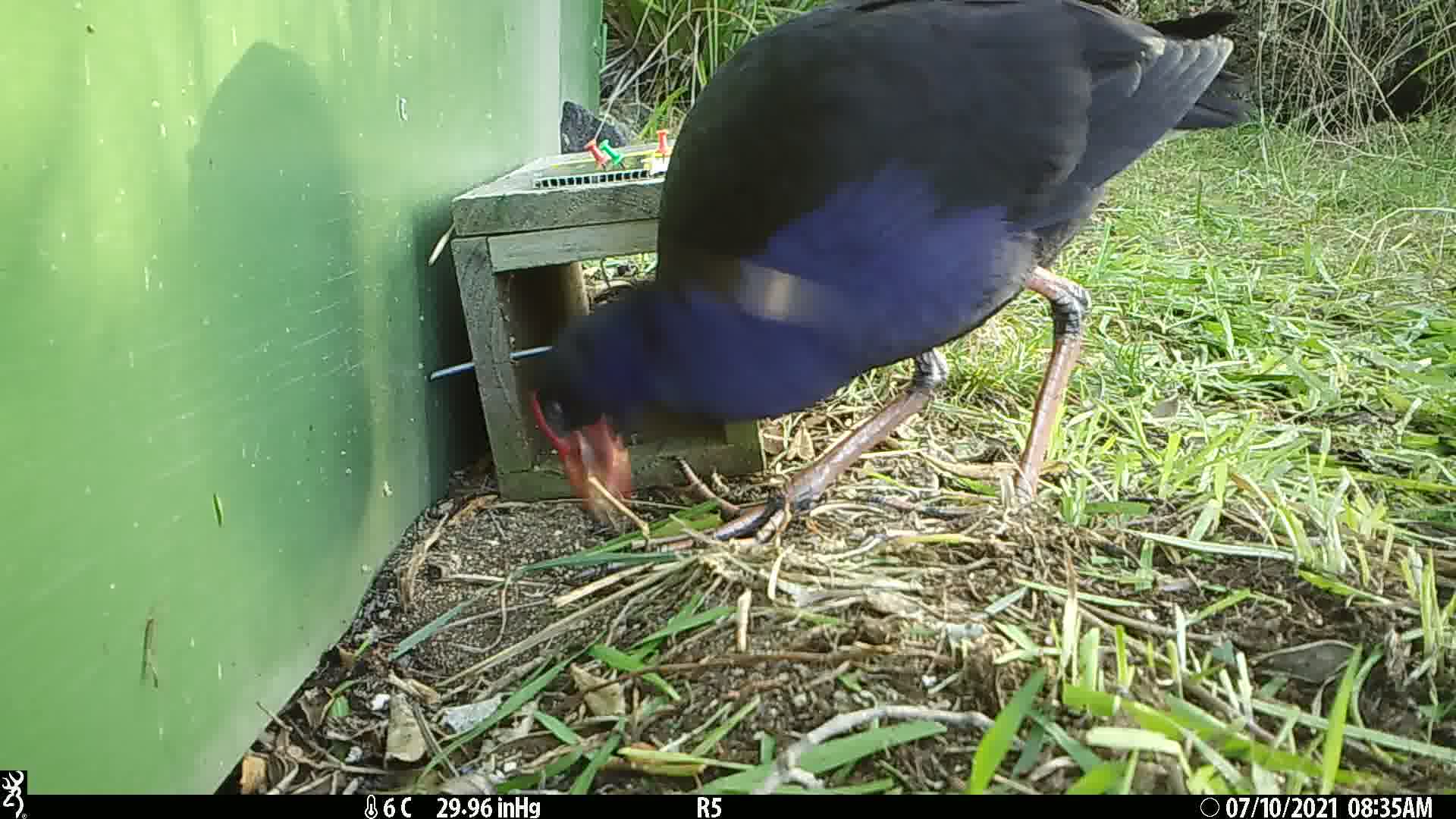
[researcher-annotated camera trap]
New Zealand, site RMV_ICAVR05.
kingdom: Animalia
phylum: Chordata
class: Aves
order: Gruiformes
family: Rallidae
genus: Porphyrio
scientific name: Porphyrio melanotus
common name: australasian swamphen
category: pukeko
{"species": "pukeko (australasian swamphen) (Porphyrio melanotus)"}